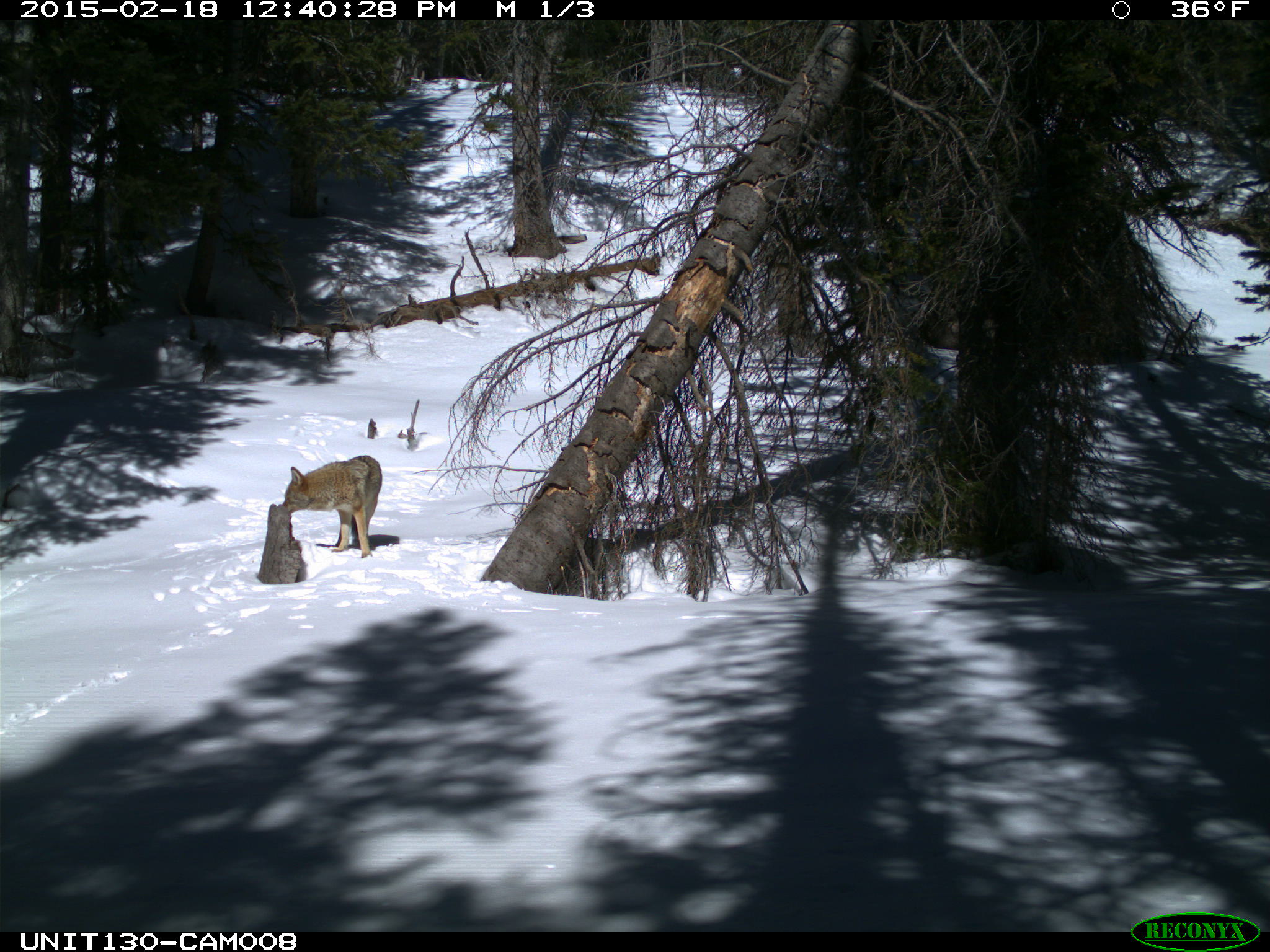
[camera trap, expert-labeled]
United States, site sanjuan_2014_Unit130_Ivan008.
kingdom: Animalia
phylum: Chordata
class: Mammalia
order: Carnivora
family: Canidae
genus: Canis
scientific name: Canis latrans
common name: coyote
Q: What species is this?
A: Canis latrans (coyote).